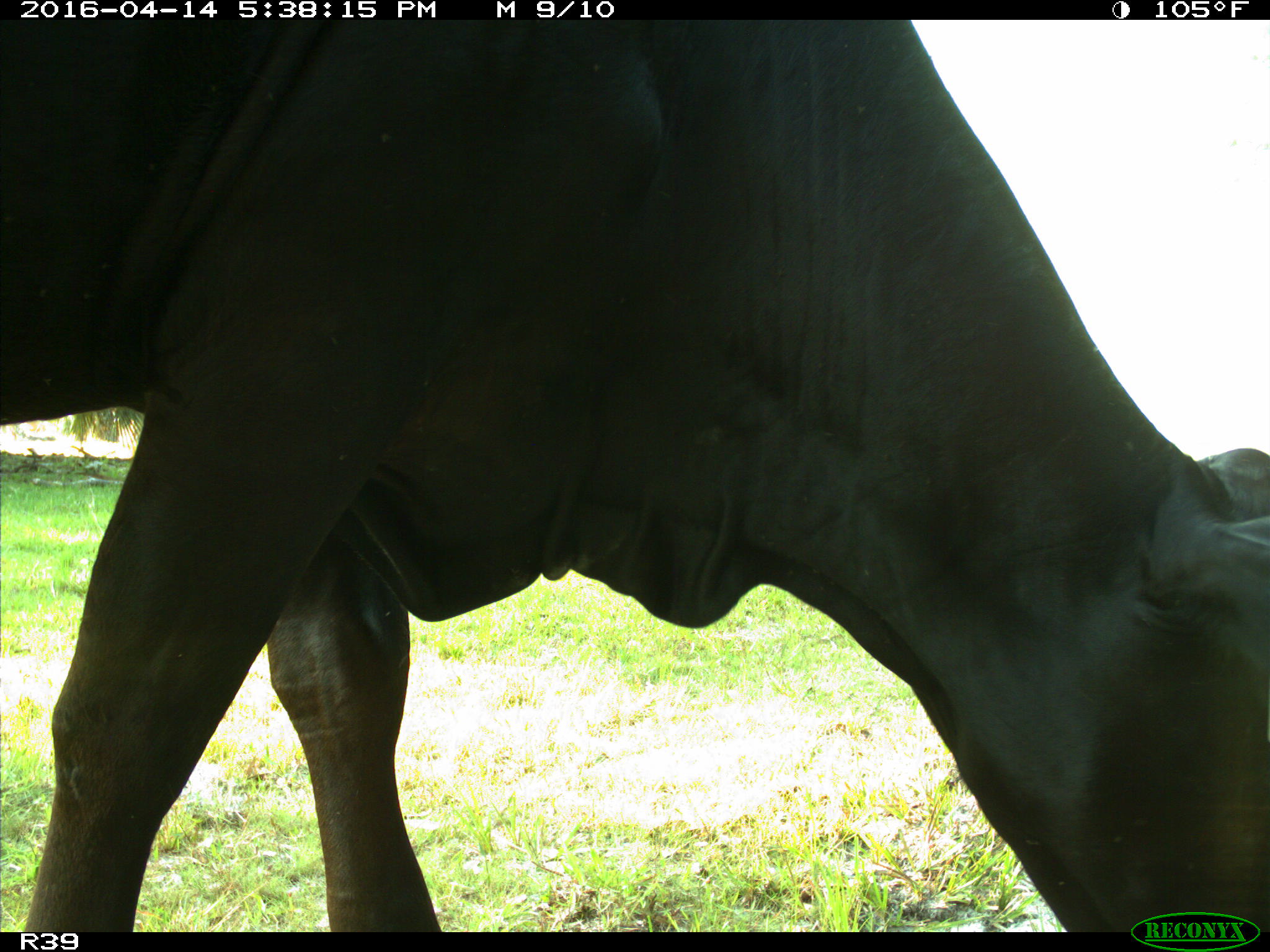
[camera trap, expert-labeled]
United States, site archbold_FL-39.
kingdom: Animalia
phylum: Chordata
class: Mammalia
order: Artiodactyla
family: Bovidae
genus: Bos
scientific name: Bos taurus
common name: domestic cow